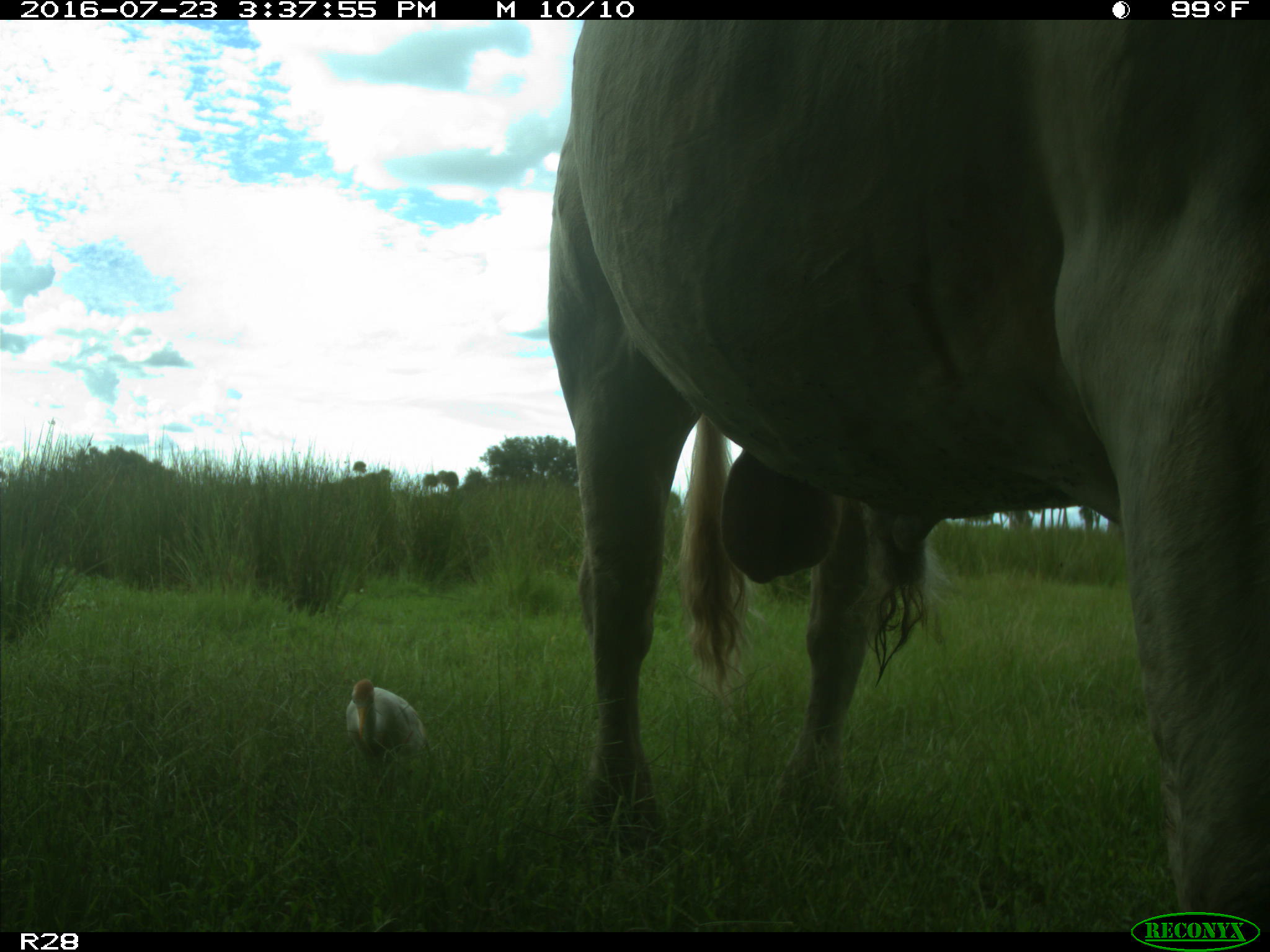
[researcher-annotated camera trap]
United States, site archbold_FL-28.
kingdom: Animalia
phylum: Chordata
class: Mammalia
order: Artiodactyla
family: Bovidae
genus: Bos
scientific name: Bos taurus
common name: domestic cow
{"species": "Bos taurus (domestic cow)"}